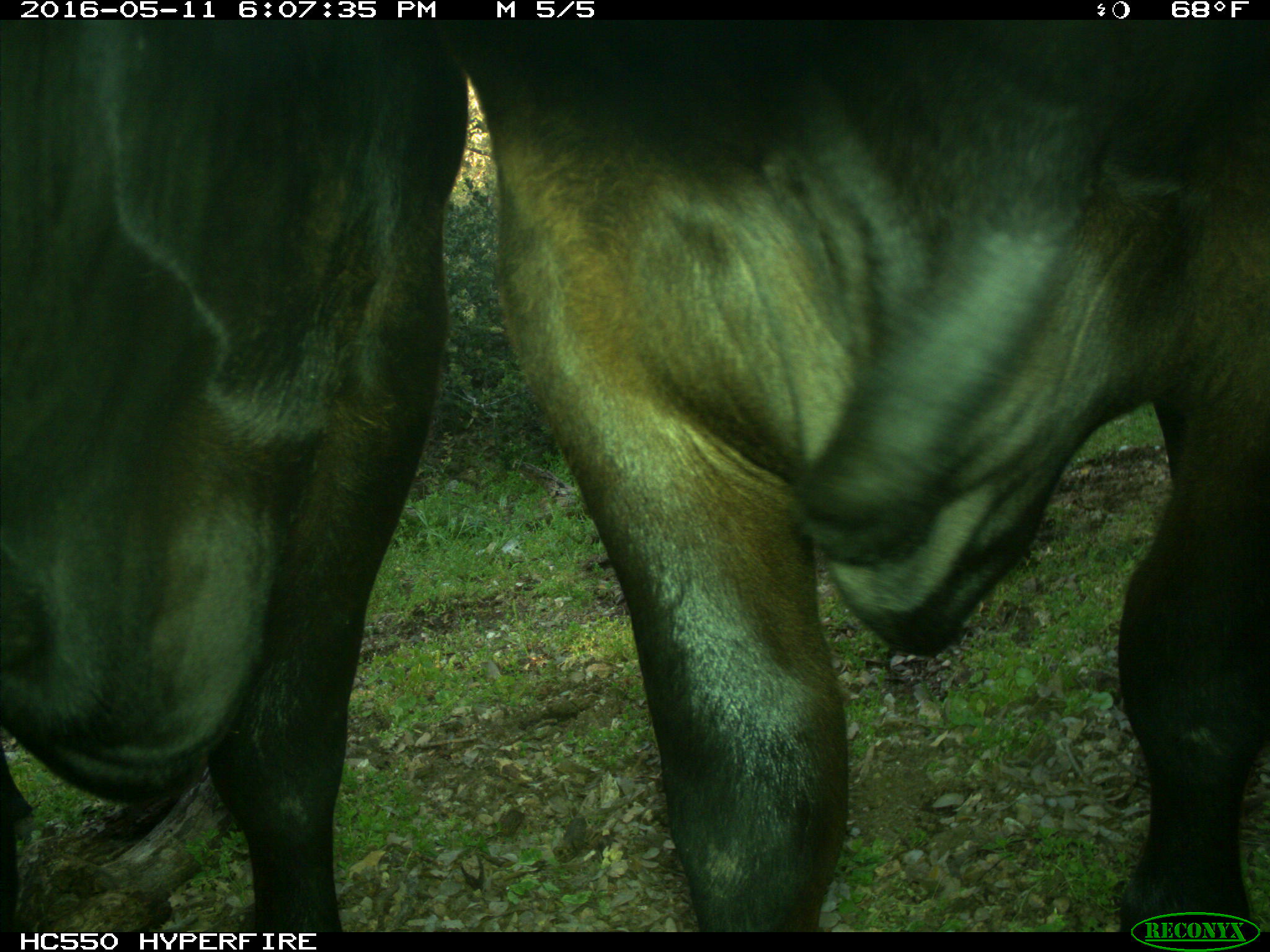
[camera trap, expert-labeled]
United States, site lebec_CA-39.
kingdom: Animalia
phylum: Chordata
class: Mammalia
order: Artiodactyla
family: Bovidae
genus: Bos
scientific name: Bos taurus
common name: domestic cow